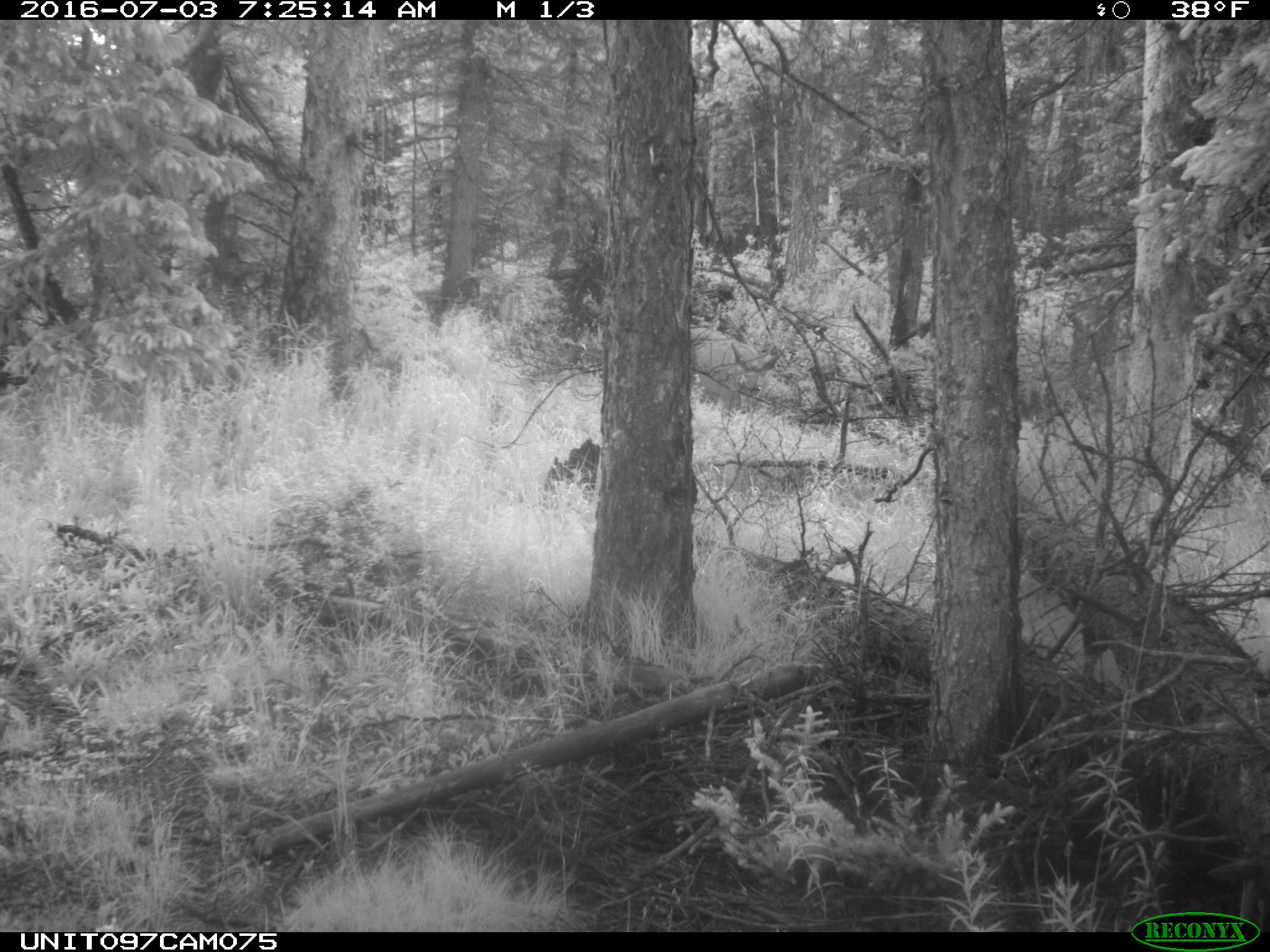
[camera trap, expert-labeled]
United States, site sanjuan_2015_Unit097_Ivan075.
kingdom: Animalia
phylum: Chordata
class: Mammalia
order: Artiodactyla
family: Cervidae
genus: Odocoileus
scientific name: Odocoileus hemionus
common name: mule deer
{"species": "Odocoileus hemionus (mule deer)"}